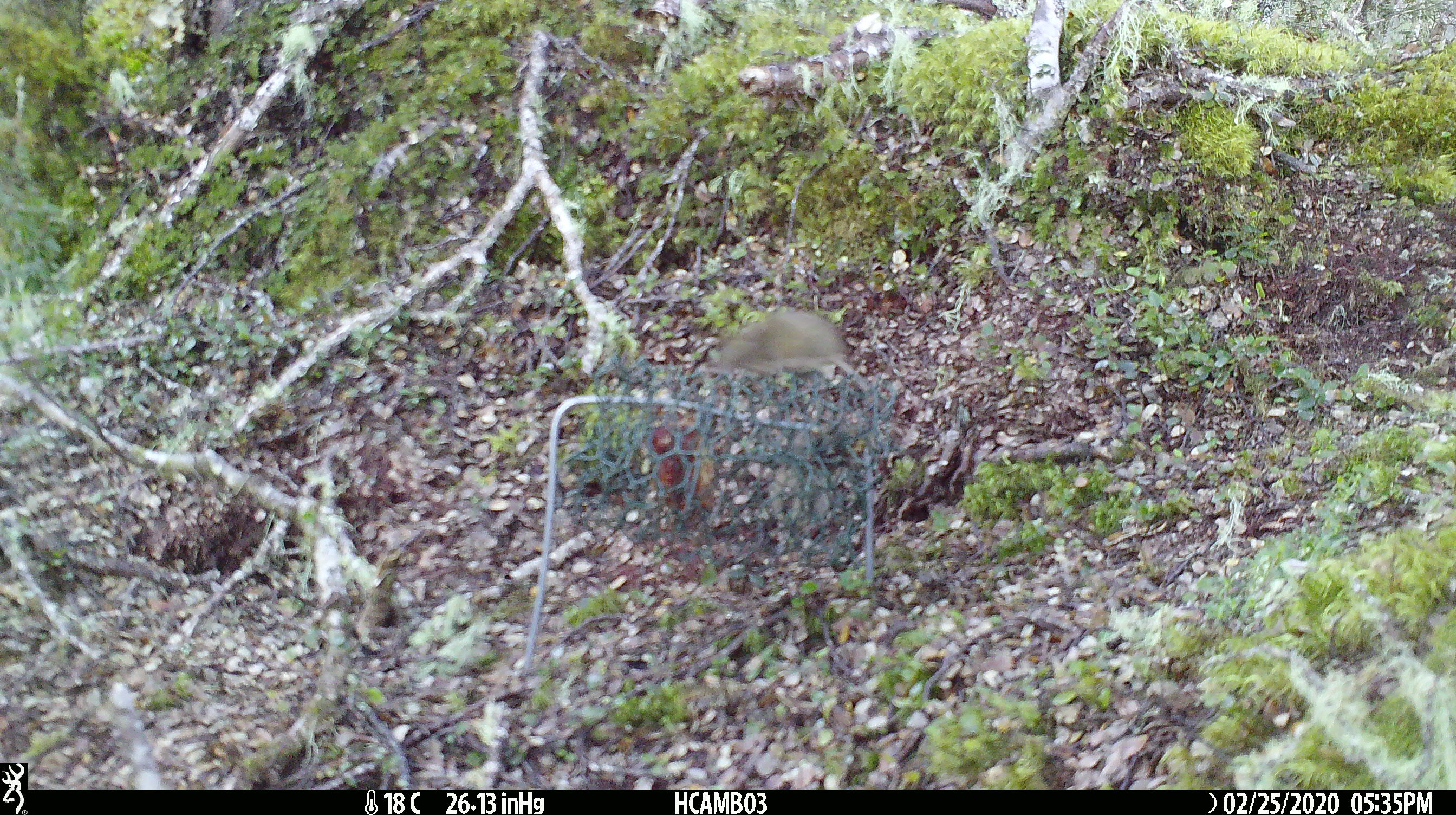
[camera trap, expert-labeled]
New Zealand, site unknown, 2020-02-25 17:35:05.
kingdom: Animalia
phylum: Chordata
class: Mammalia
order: Rodentia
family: Muridae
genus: Mus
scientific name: Mus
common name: mouse